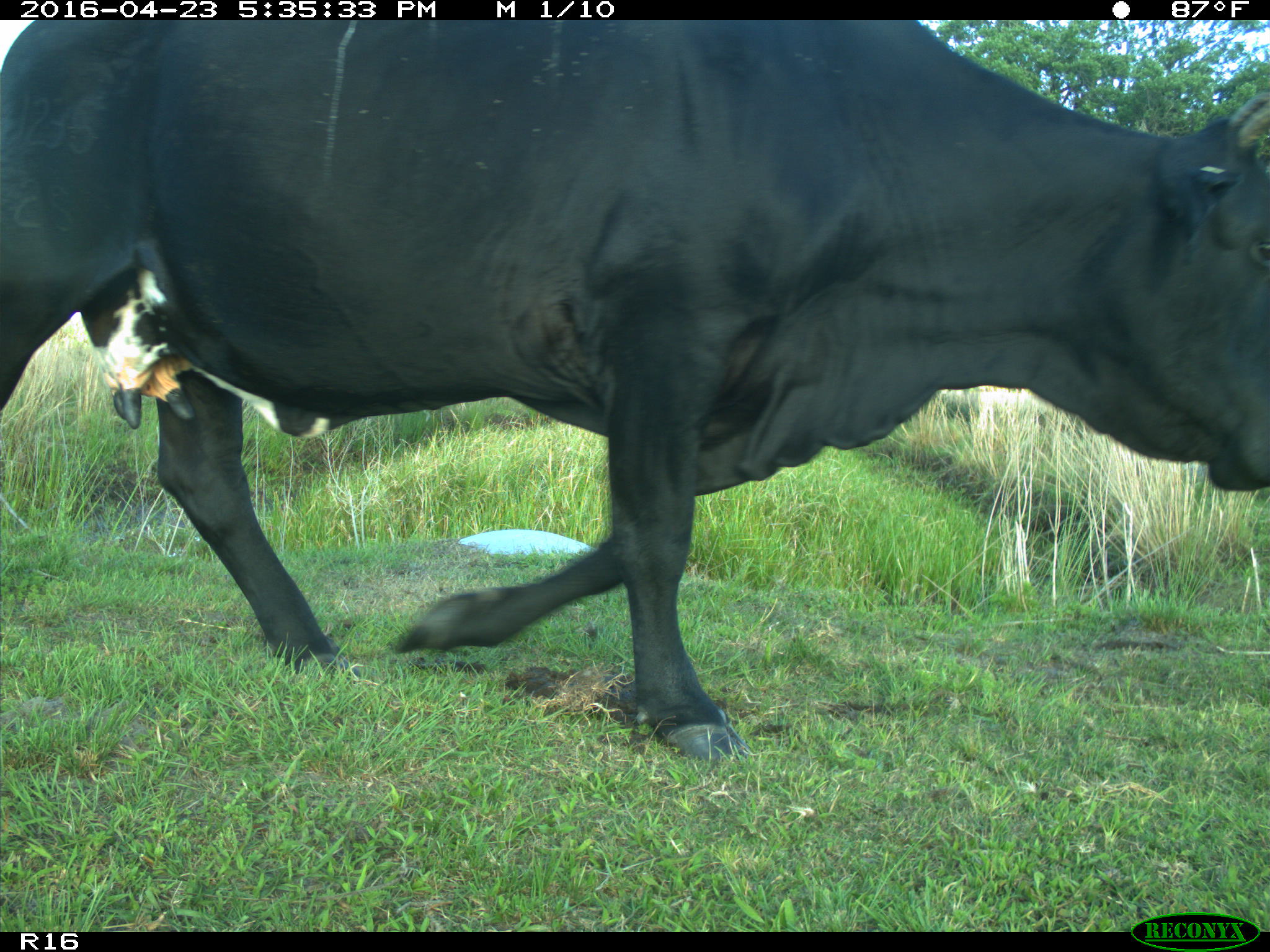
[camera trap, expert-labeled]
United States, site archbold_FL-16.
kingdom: Animalia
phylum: Chordata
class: Mammalia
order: Artiodactyla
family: Bovidae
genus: Bos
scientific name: Bos taurus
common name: domestic cow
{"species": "Bos taurus (domestic cow)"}